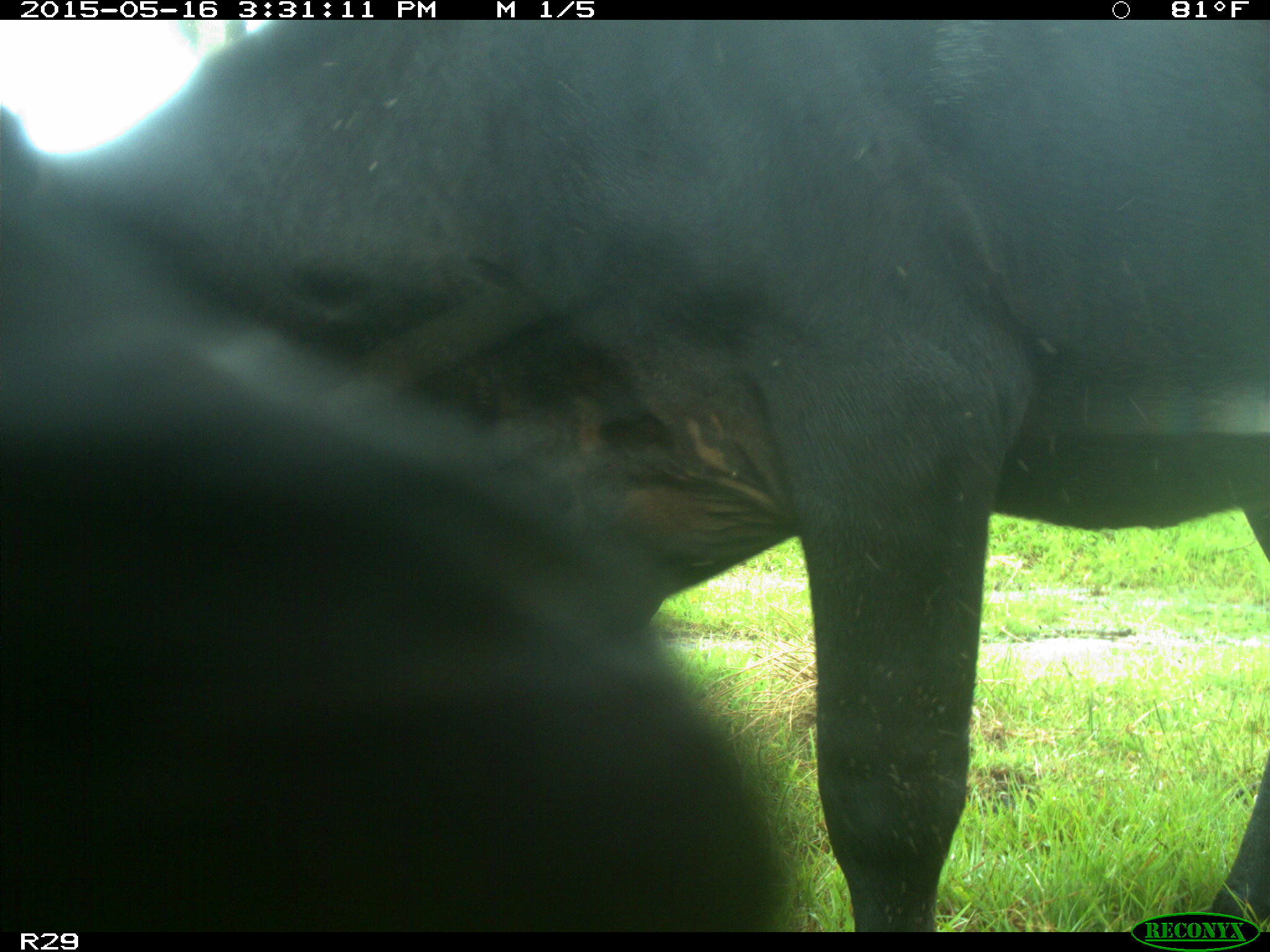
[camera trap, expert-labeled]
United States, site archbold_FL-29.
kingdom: Animalia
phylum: Chordata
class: Mammalia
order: Artiodactyla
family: Bovidae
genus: Bos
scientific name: Bos taurus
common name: domestic cow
Bos taurus (domestic cow).